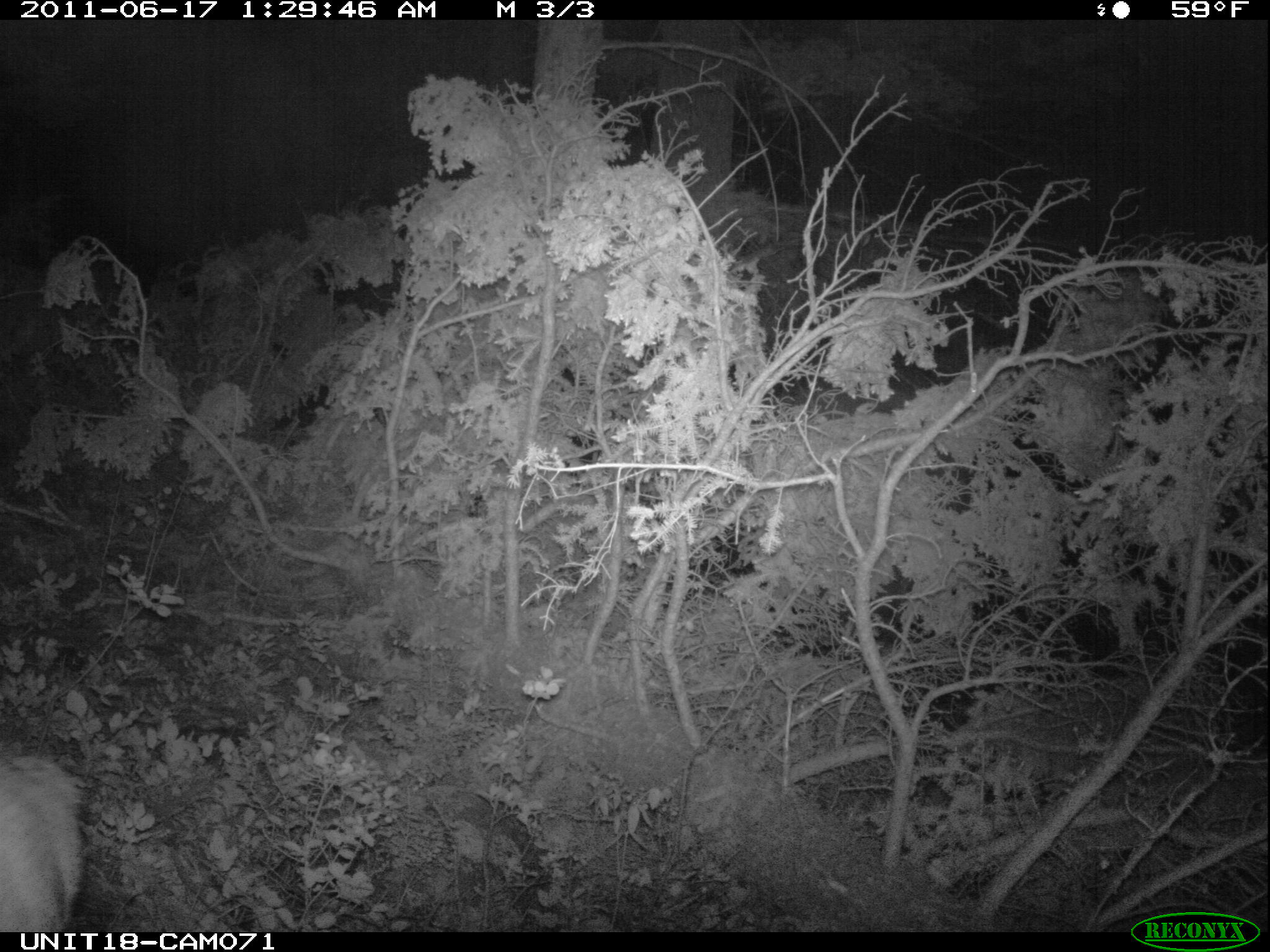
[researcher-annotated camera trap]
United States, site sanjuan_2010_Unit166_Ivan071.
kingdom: Animalia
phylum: Chordata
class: Mammalia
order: Artiodactyla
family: Cervidae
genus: Odocoileus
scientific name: Odocoileus hemionus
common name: mule deer